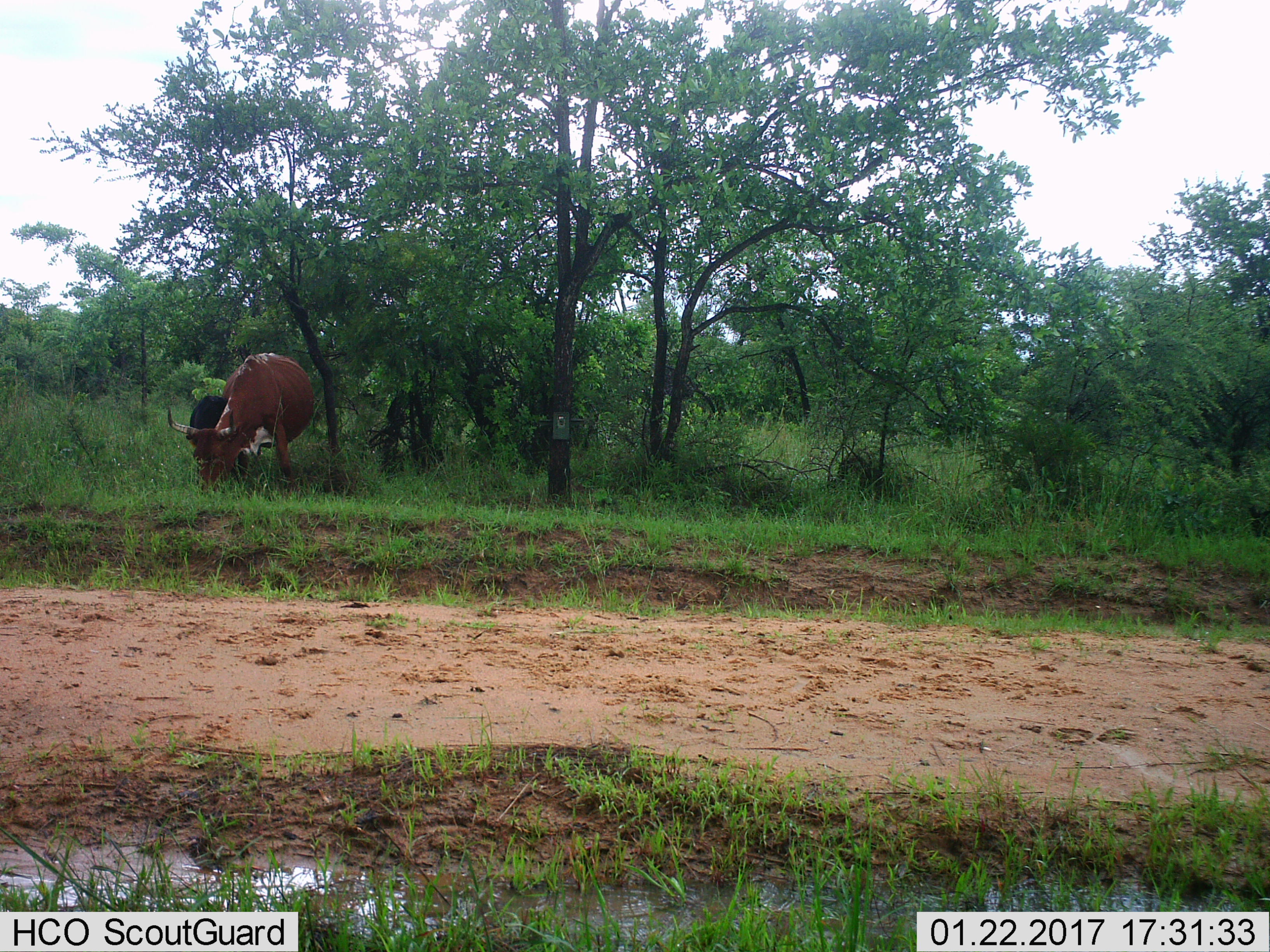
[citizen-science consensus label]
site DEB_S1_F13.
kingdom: Animalia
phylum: Chordata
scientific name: Vertebrata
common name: domestic animal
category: domesticanimal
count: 2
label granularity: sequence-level